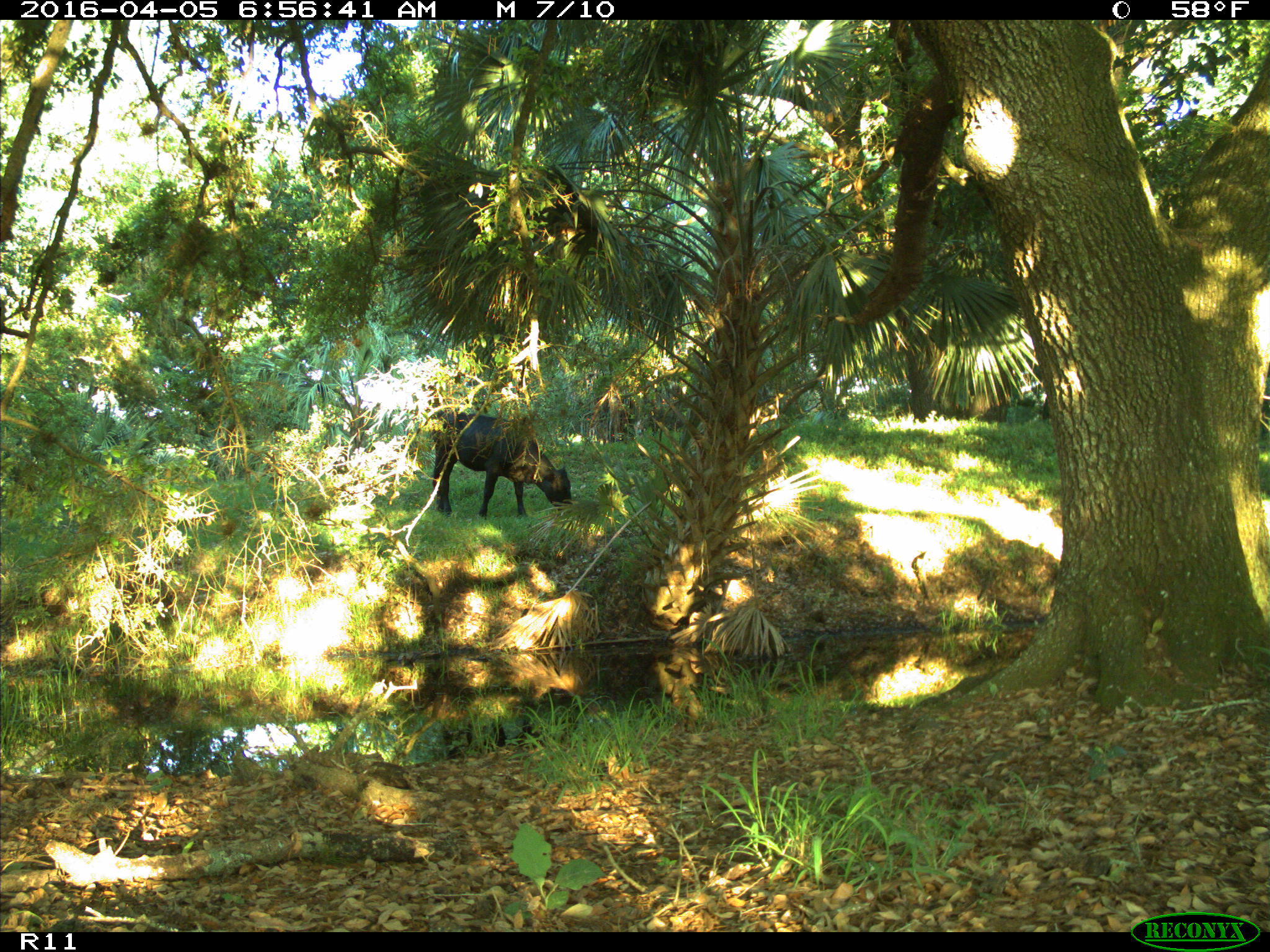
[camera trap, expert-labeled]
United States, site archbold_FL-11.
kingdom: Animalia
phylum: Chordata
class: Mammalia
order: Artiodactyla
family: Bovidae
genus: Bos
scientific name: Bos taurus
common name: domestic cow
Bos taurus (domestic cow).